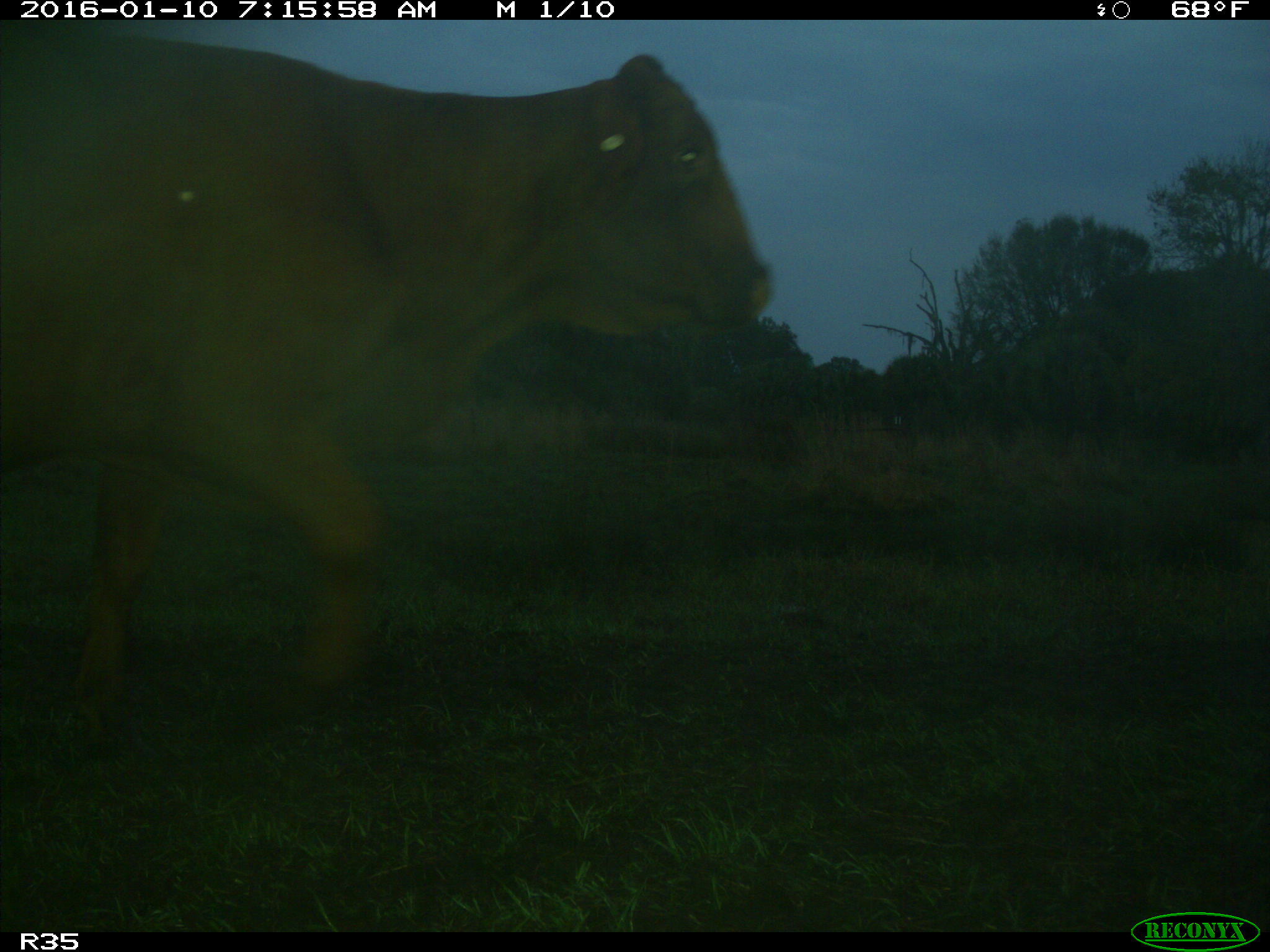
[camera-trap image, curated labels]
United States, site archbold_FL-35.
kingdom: Animalia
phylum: Chordata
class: Mammalia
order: Artiodactyla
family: Bovidae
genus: Bos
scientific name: Bos taurus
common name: domestic cow